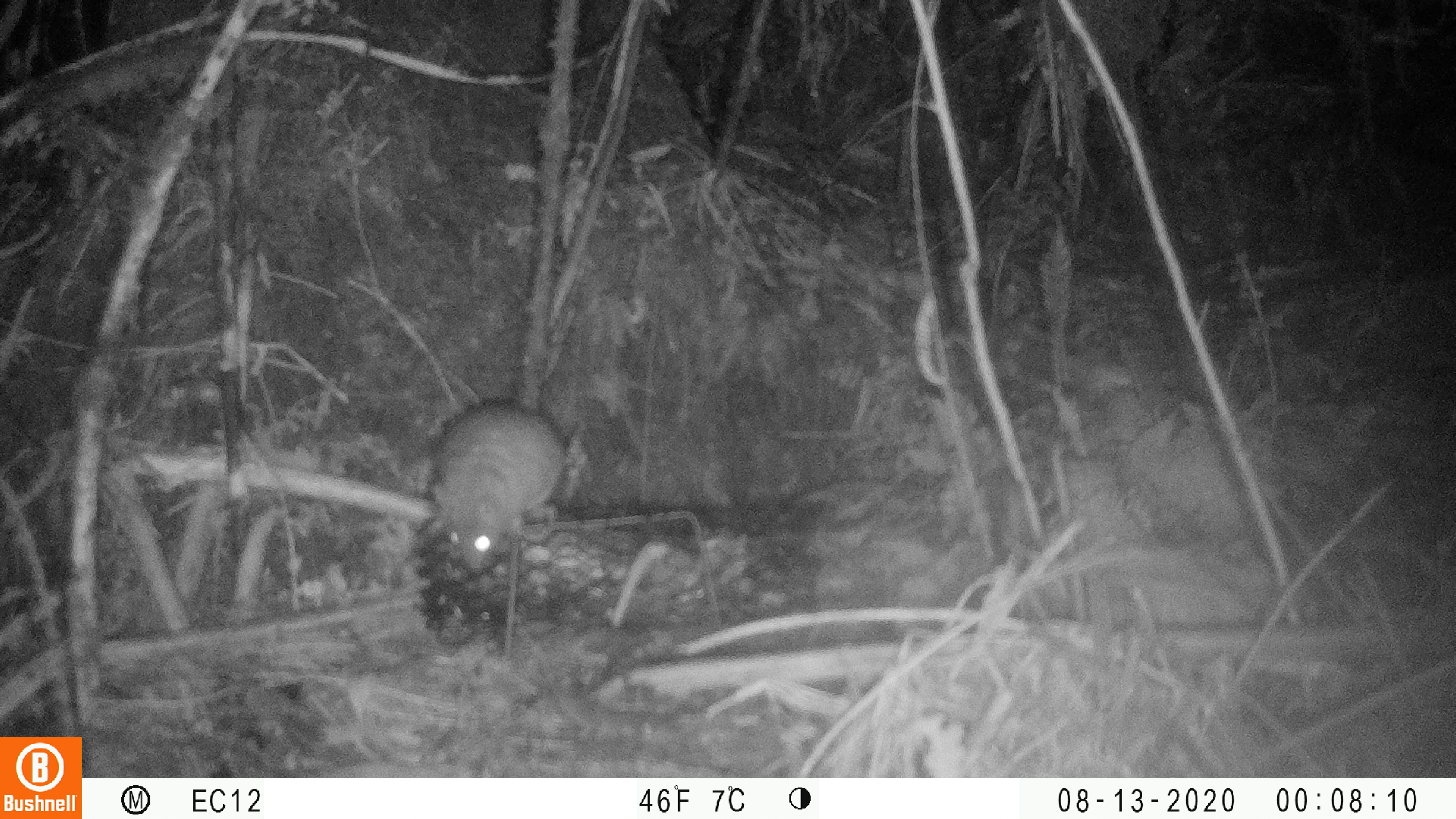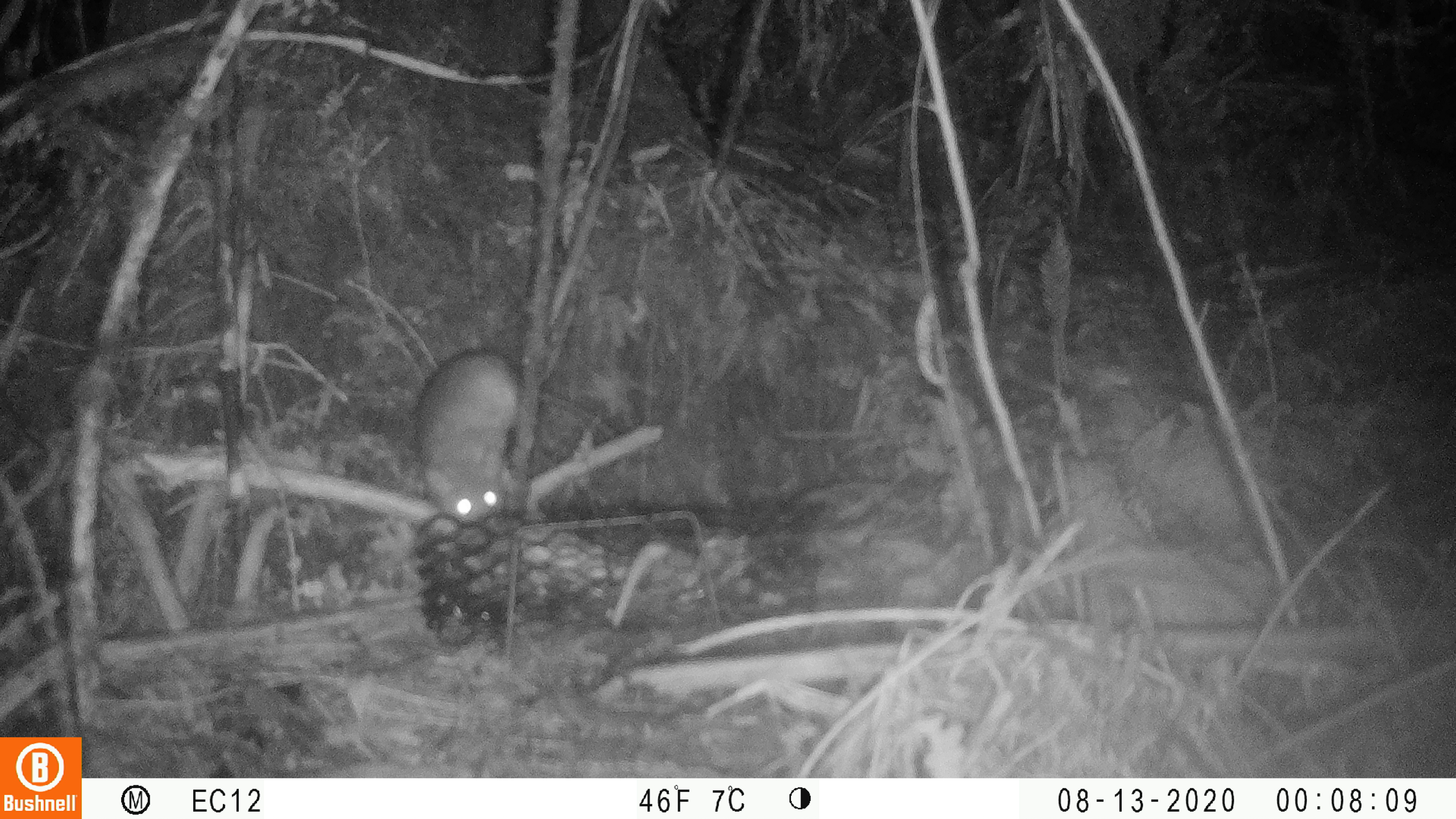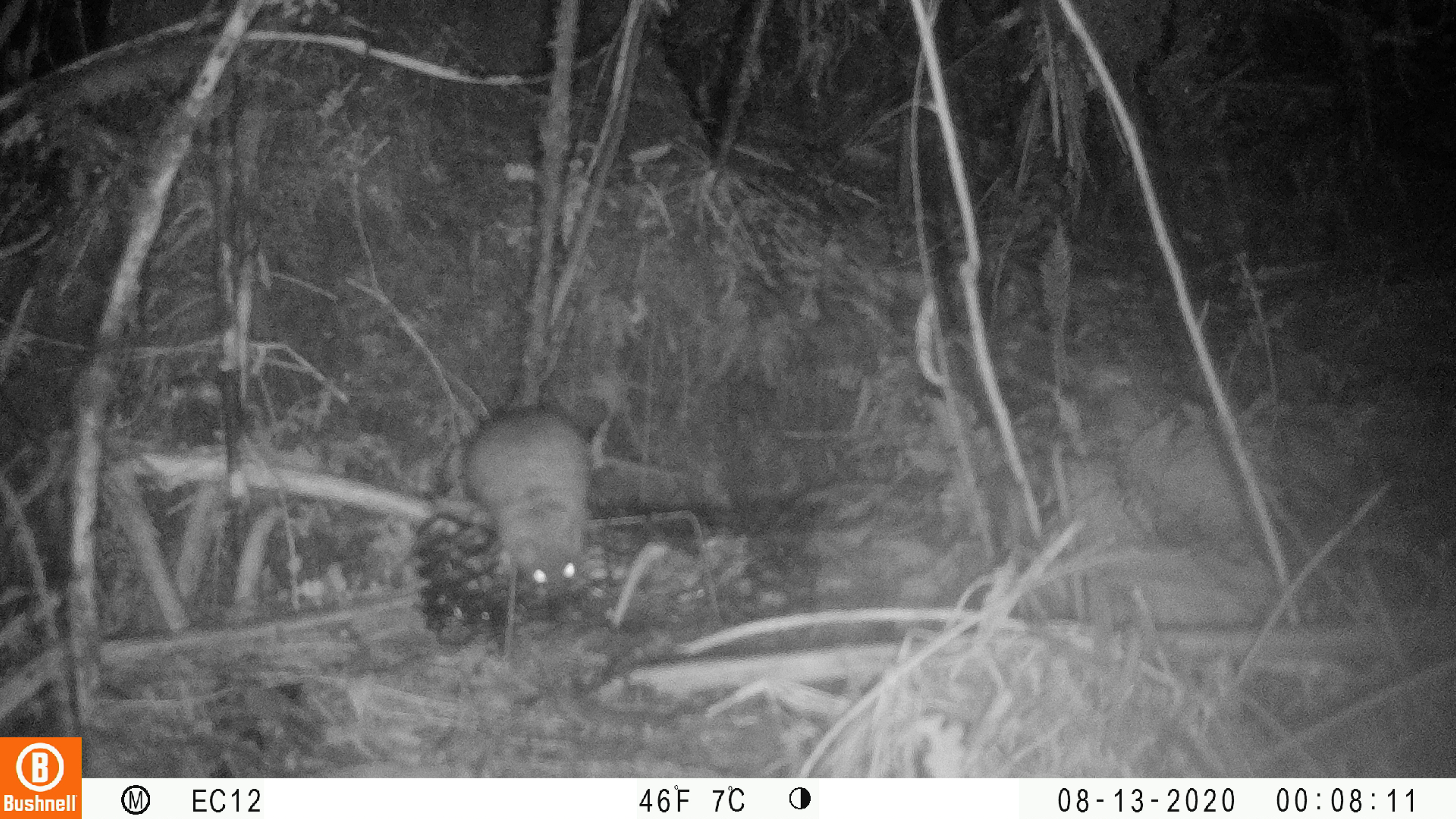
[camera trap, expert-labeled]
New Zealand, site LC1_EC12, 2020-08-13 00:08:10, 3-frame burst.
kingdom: Animalia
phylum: Chordata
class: Mammalia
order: Rodentia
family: Muridae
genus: Rattus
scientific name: Rattus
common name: rat